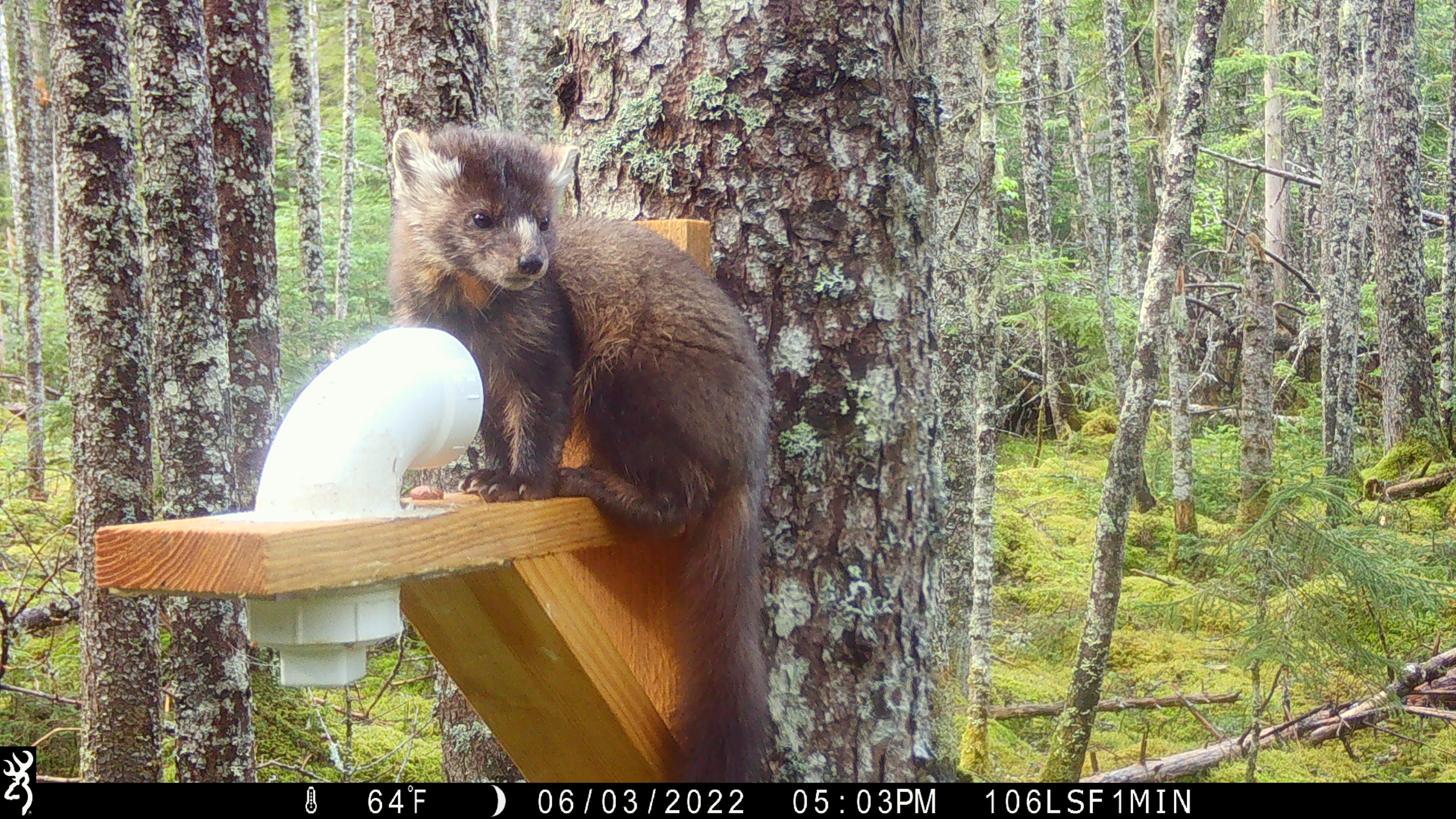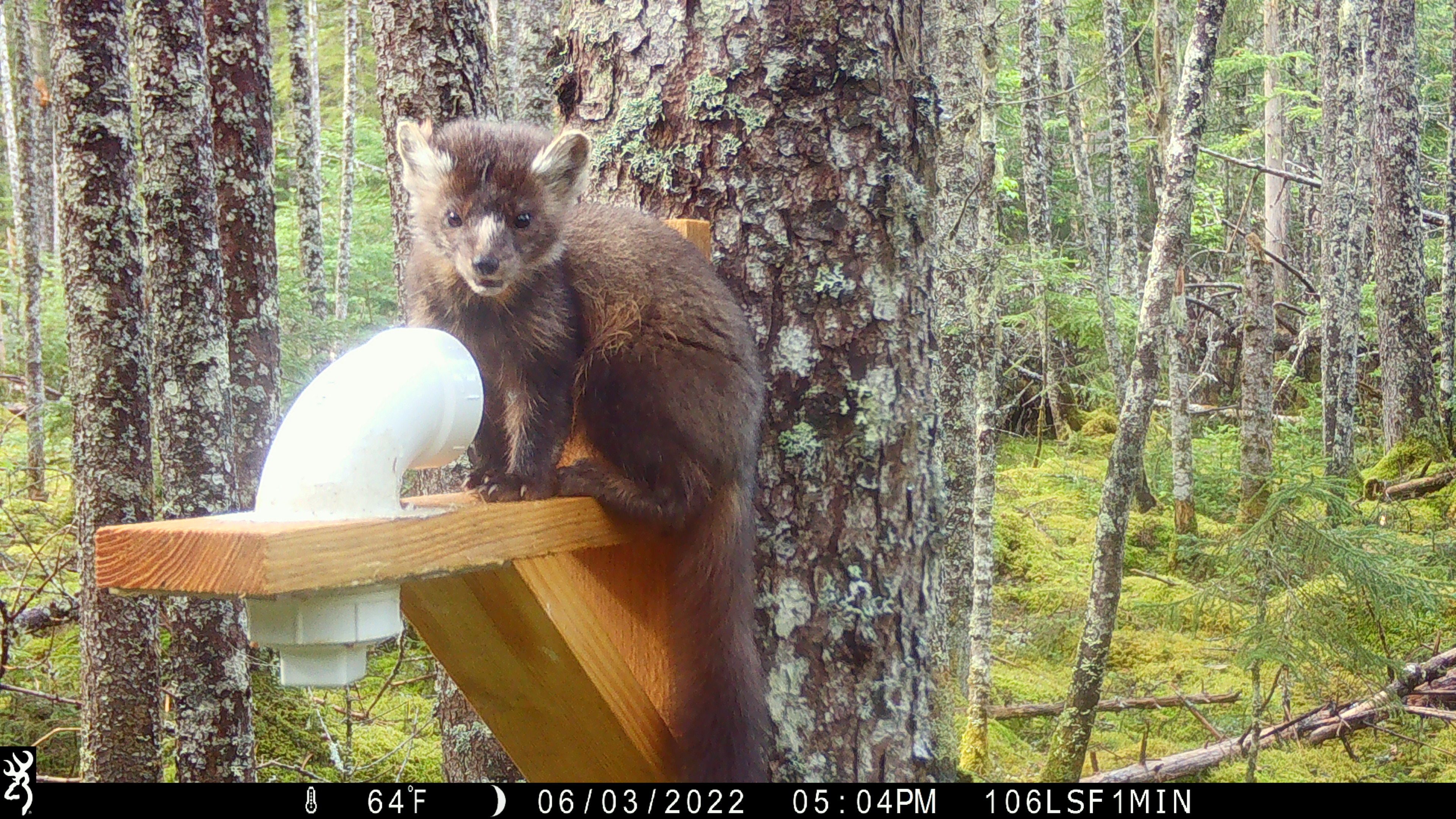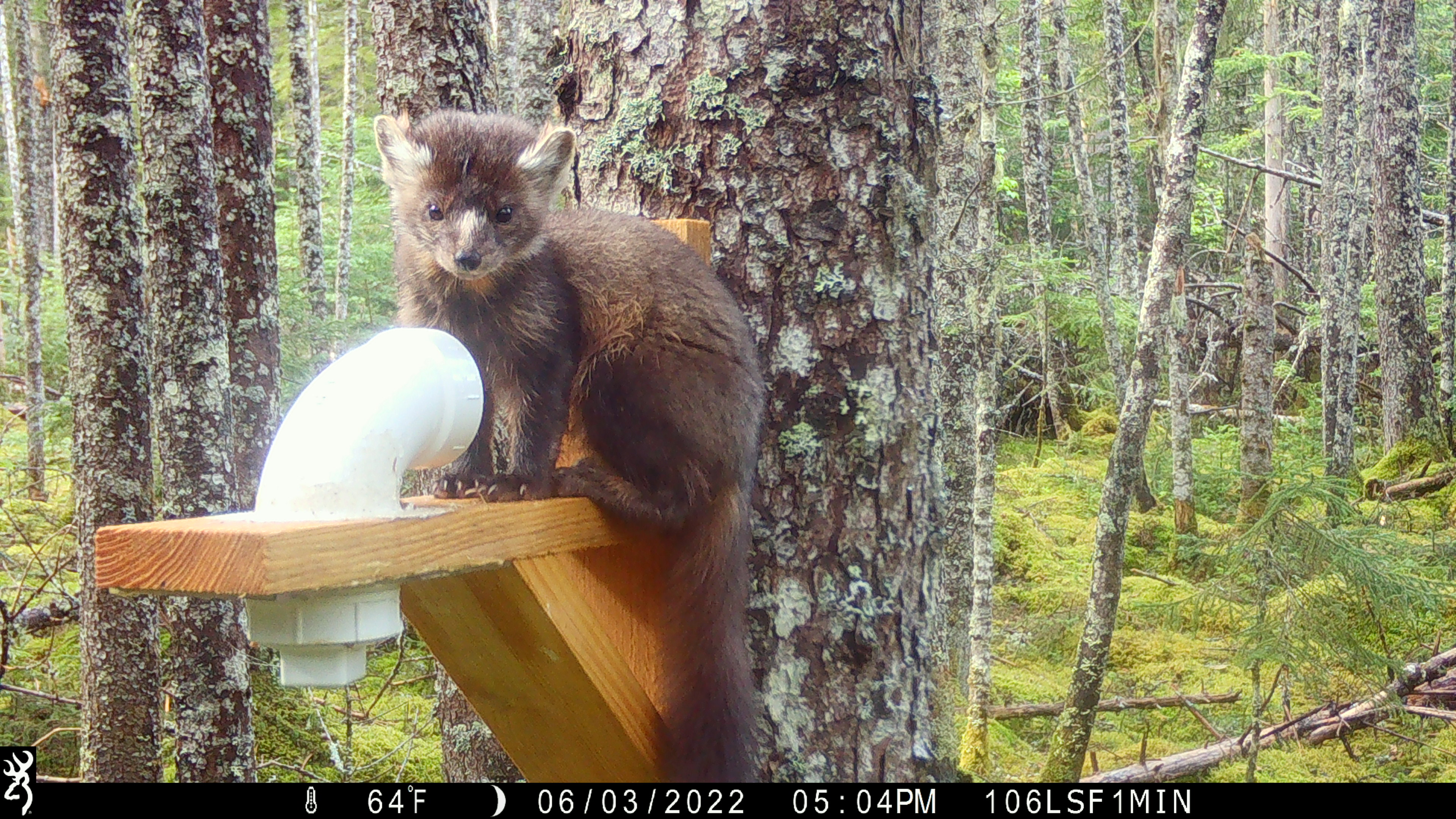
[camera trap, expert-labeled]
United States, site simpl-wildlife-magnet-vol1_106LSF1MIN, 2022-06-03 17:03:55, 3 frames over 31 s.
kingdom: Animalia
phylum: Chordata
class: Mammalia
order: Carnivora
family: Mustelidae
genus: Martes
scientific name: Martes americana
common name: american marten